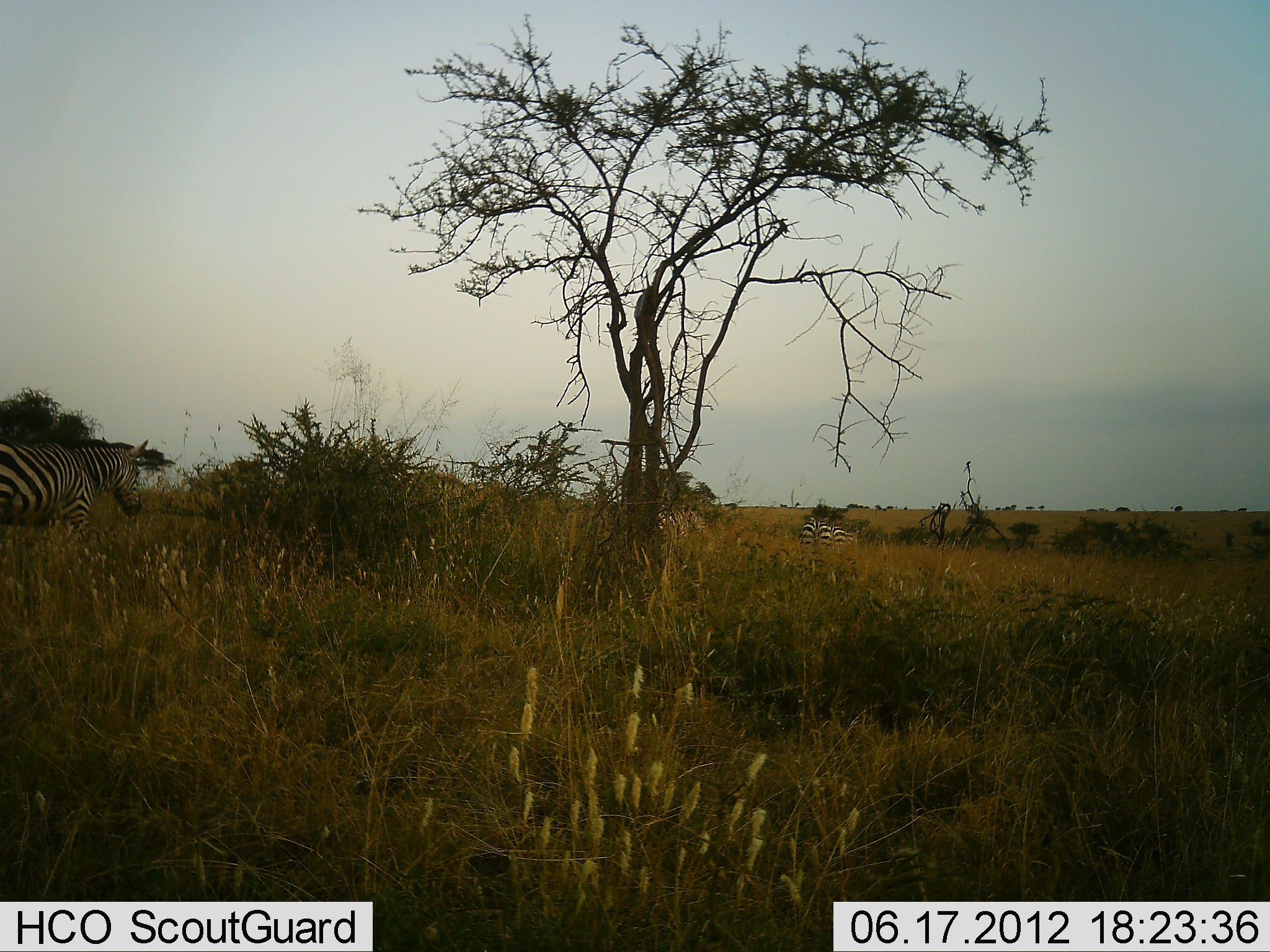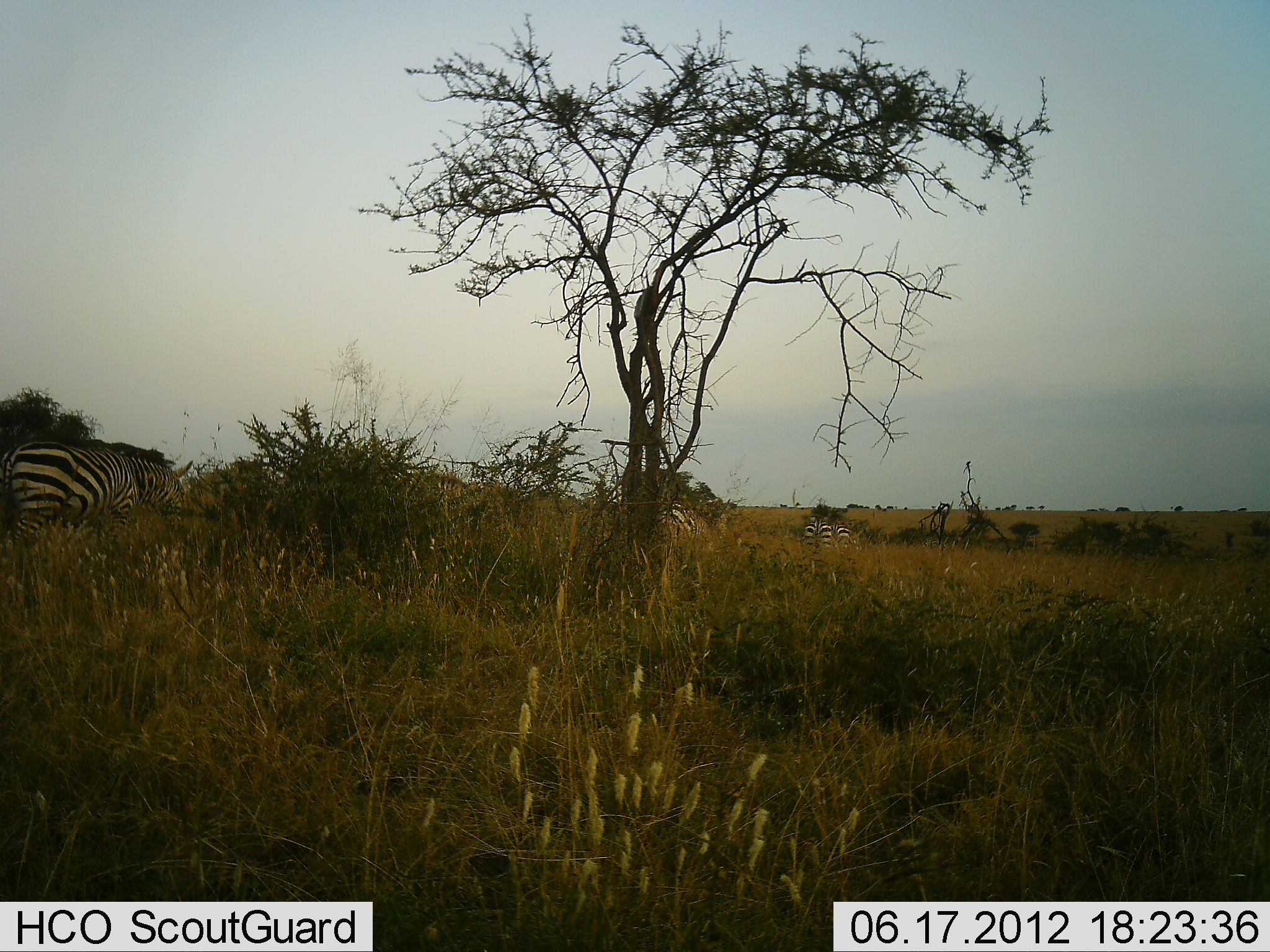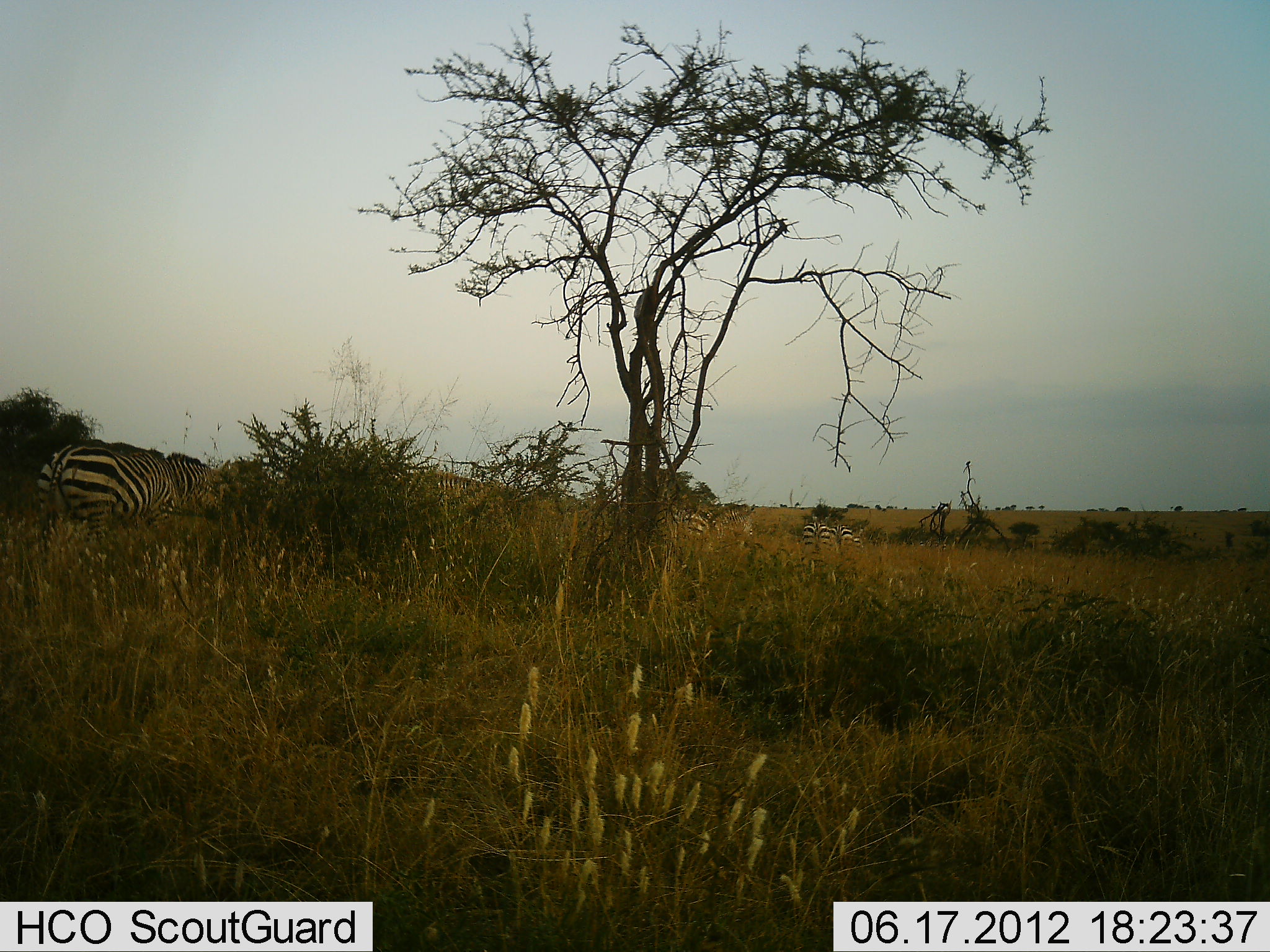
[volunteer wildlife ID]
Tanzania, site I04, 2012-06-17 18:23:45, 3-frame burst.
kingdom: Animalia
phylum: Chordata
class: Mammalia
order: Perissodactyla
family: Equidae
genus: Equus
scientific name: Equus quagga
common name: plains zebra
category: zebra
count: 4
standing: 10%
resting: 0%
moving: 100%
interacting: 0%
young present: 0%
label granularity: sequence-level